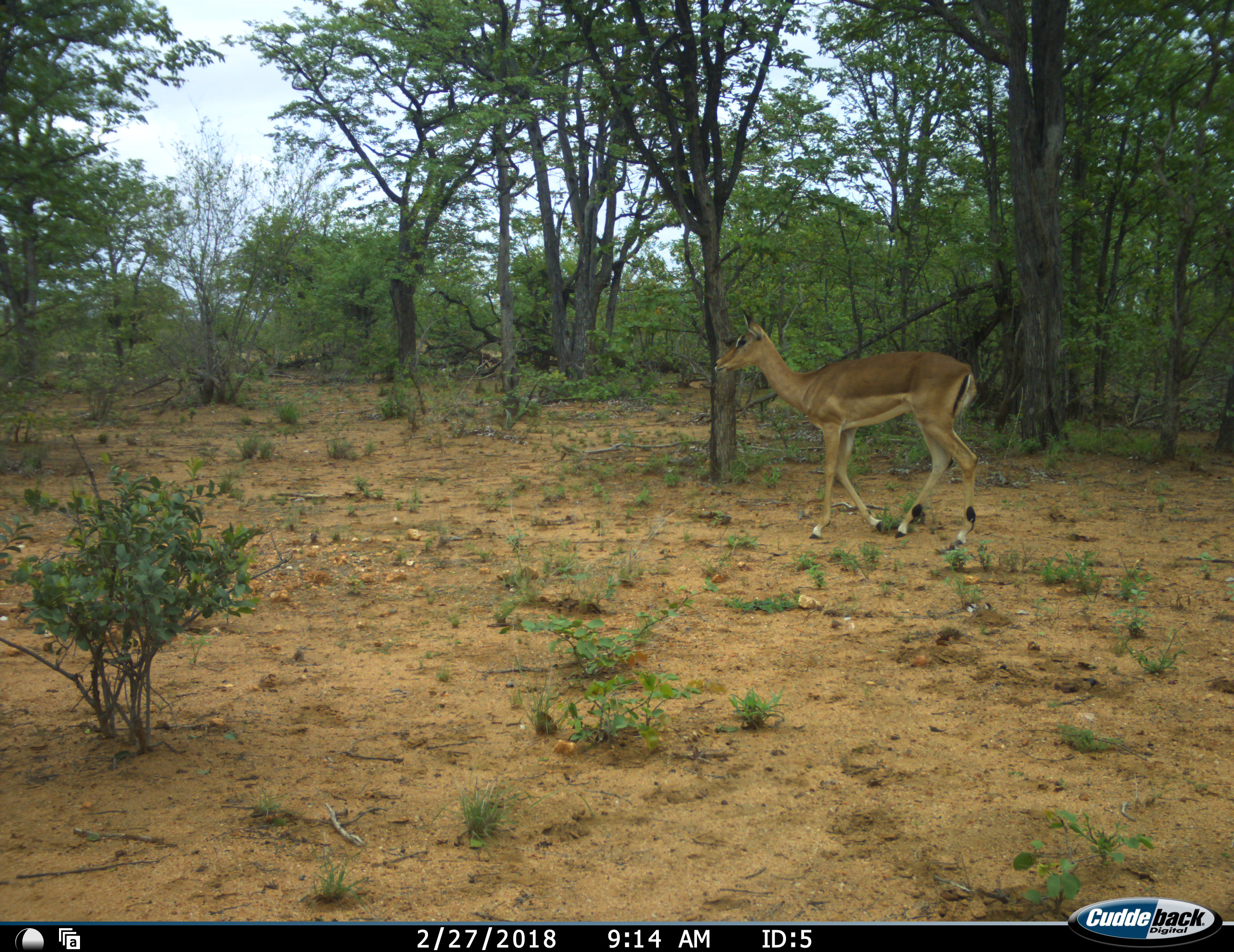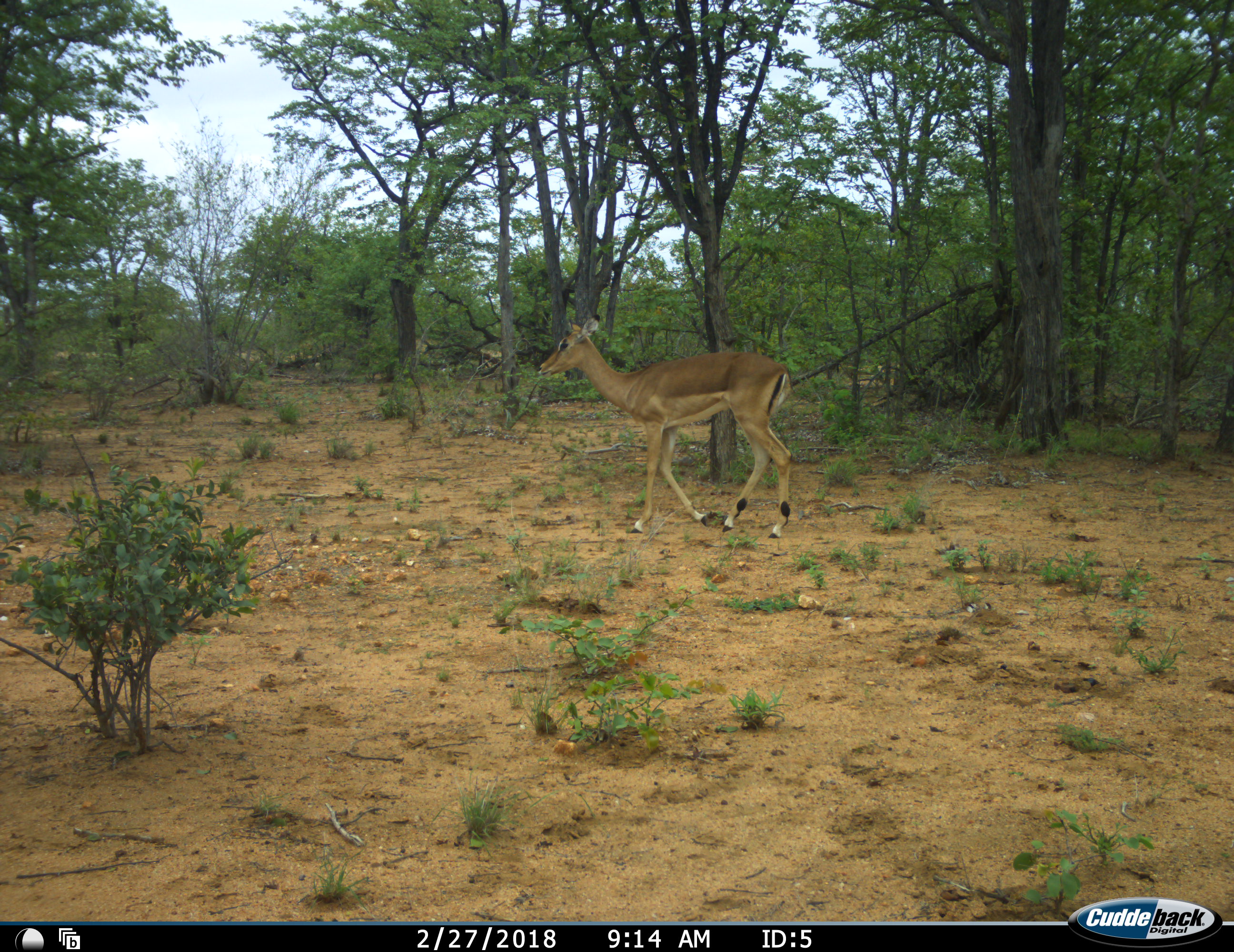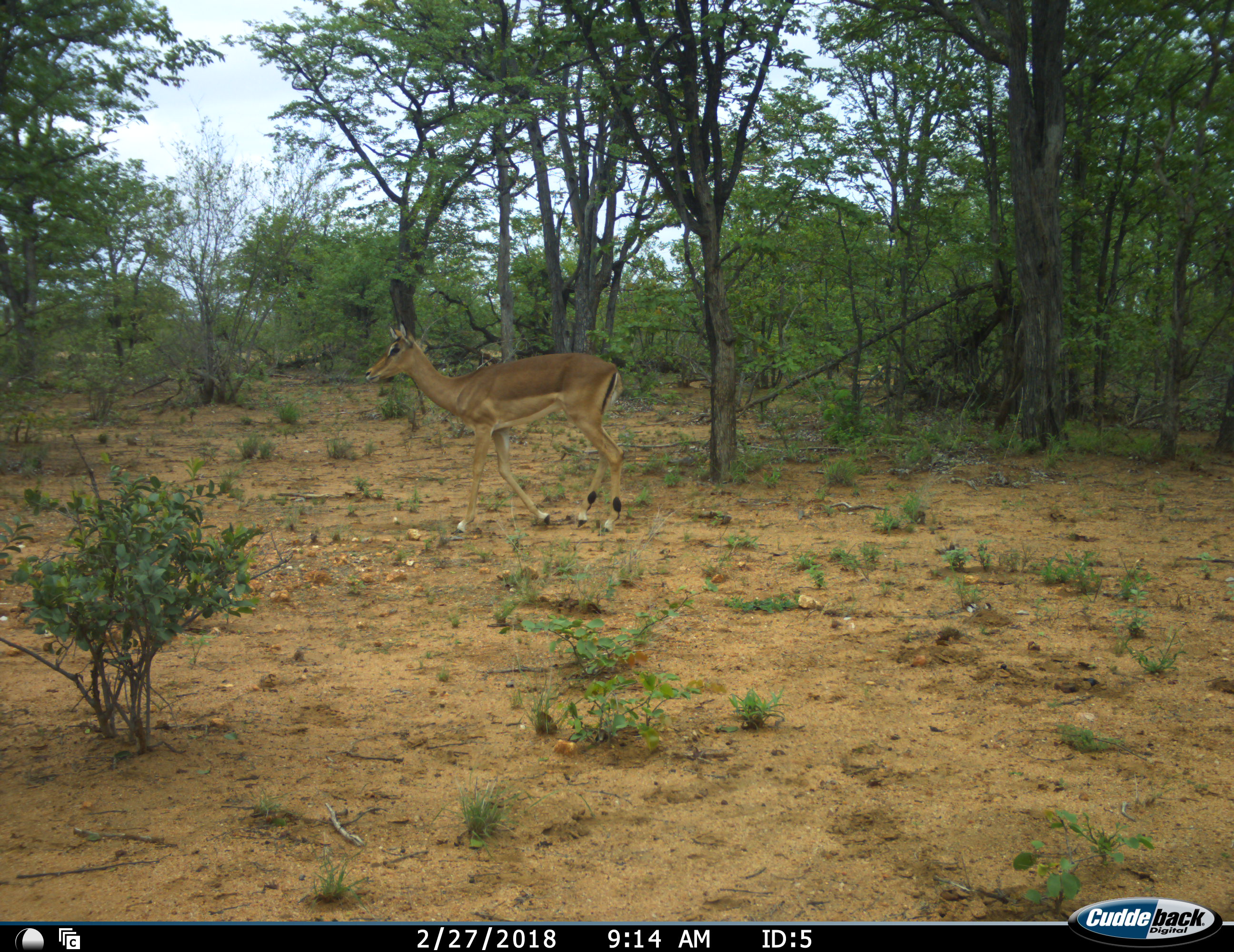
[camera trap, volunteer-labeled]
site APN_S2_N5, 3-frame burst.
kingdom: Animalia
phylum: Chordata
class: Mammalia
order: Artiodactyla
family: Bovidae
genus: Aepyceros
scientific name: Aepyceros melampus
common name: impala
Impala (Aepyceros melampus), count 1. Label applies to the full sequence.